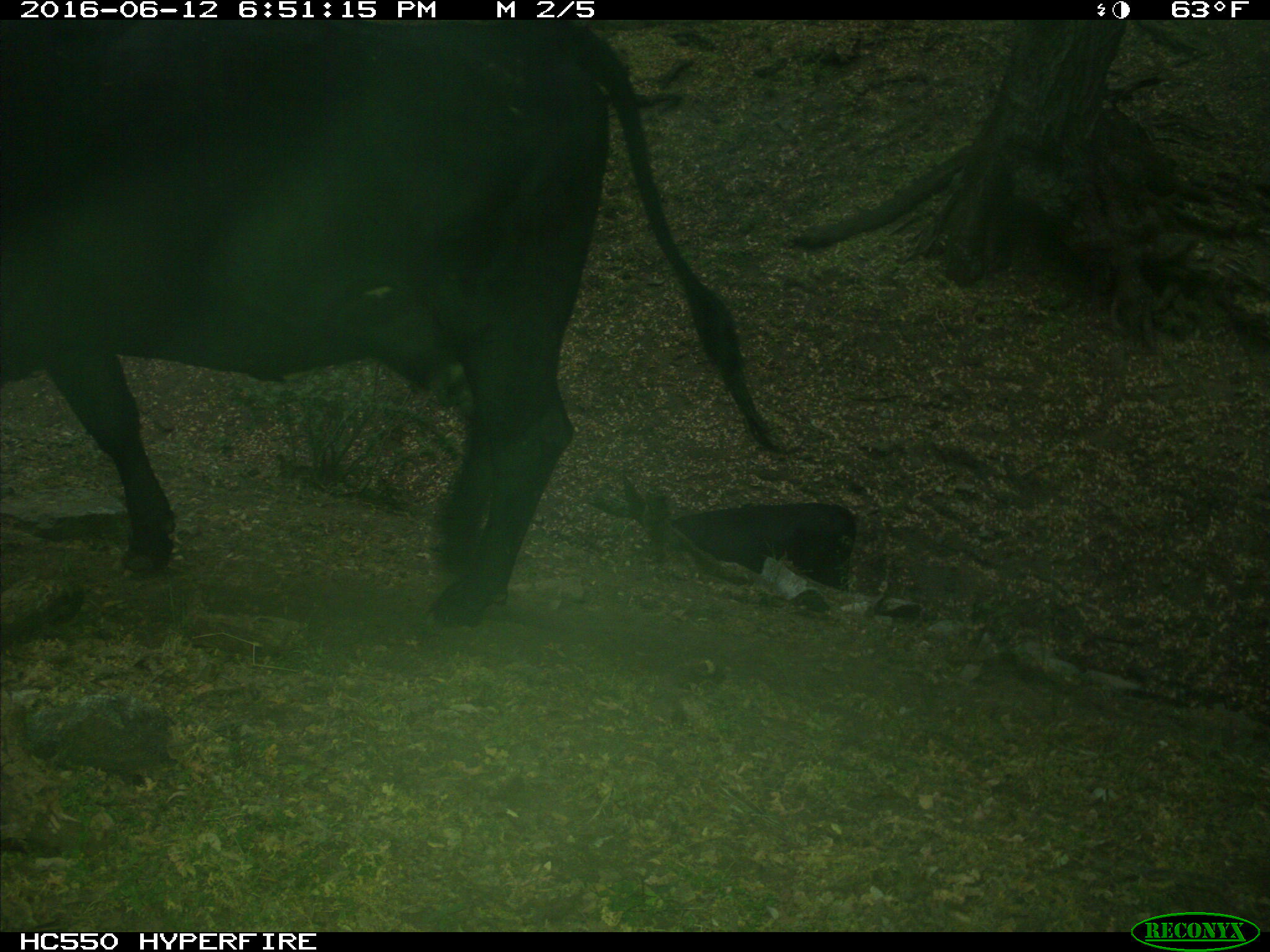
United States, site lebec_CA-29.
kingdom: Animalia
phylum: Chordata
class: Mammalia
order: Artiodactyla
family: Bovidae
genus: Bos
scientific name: Bos taurus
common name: domestic cow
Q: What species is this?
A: Bos taurus (domestic cow).